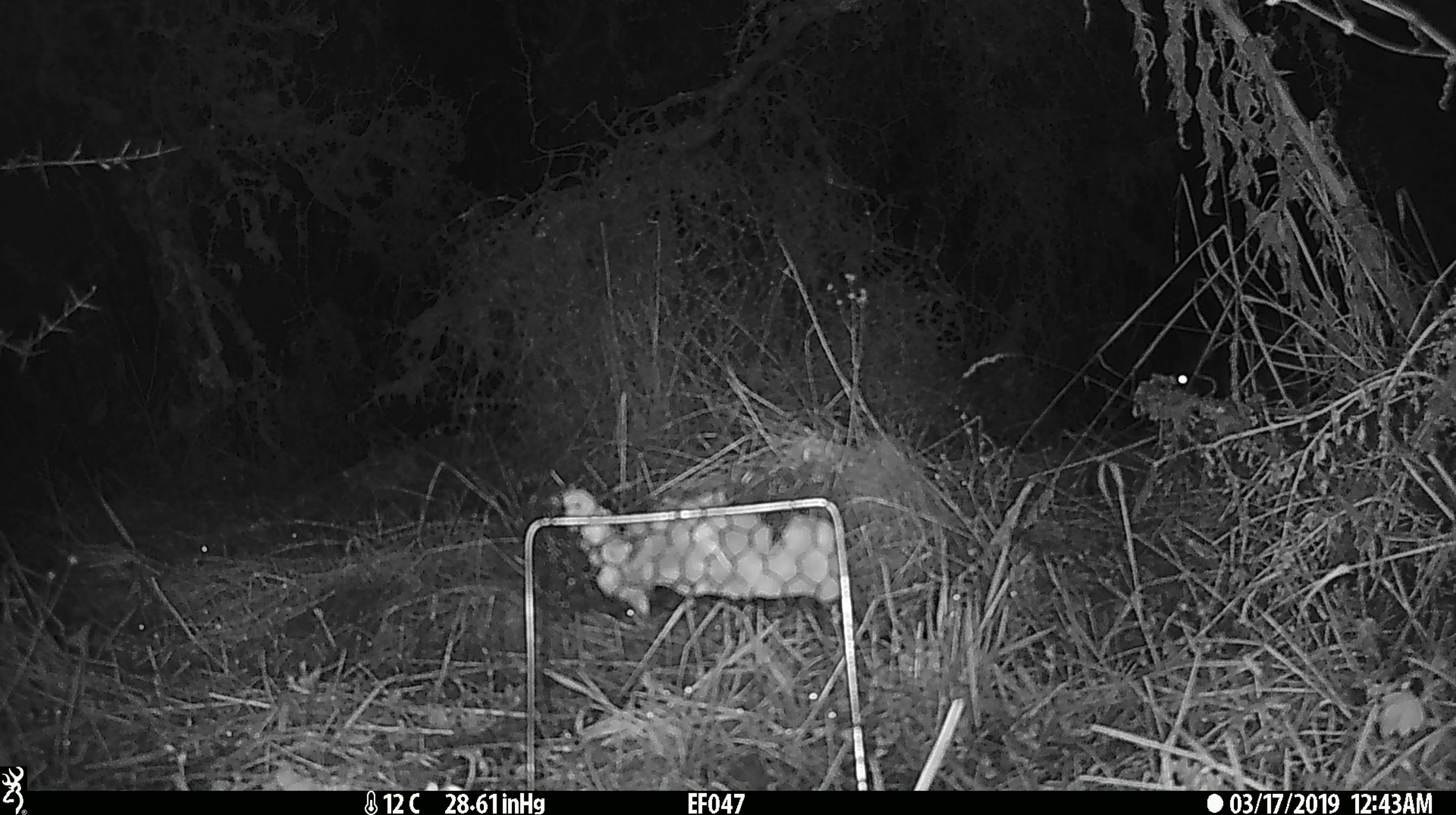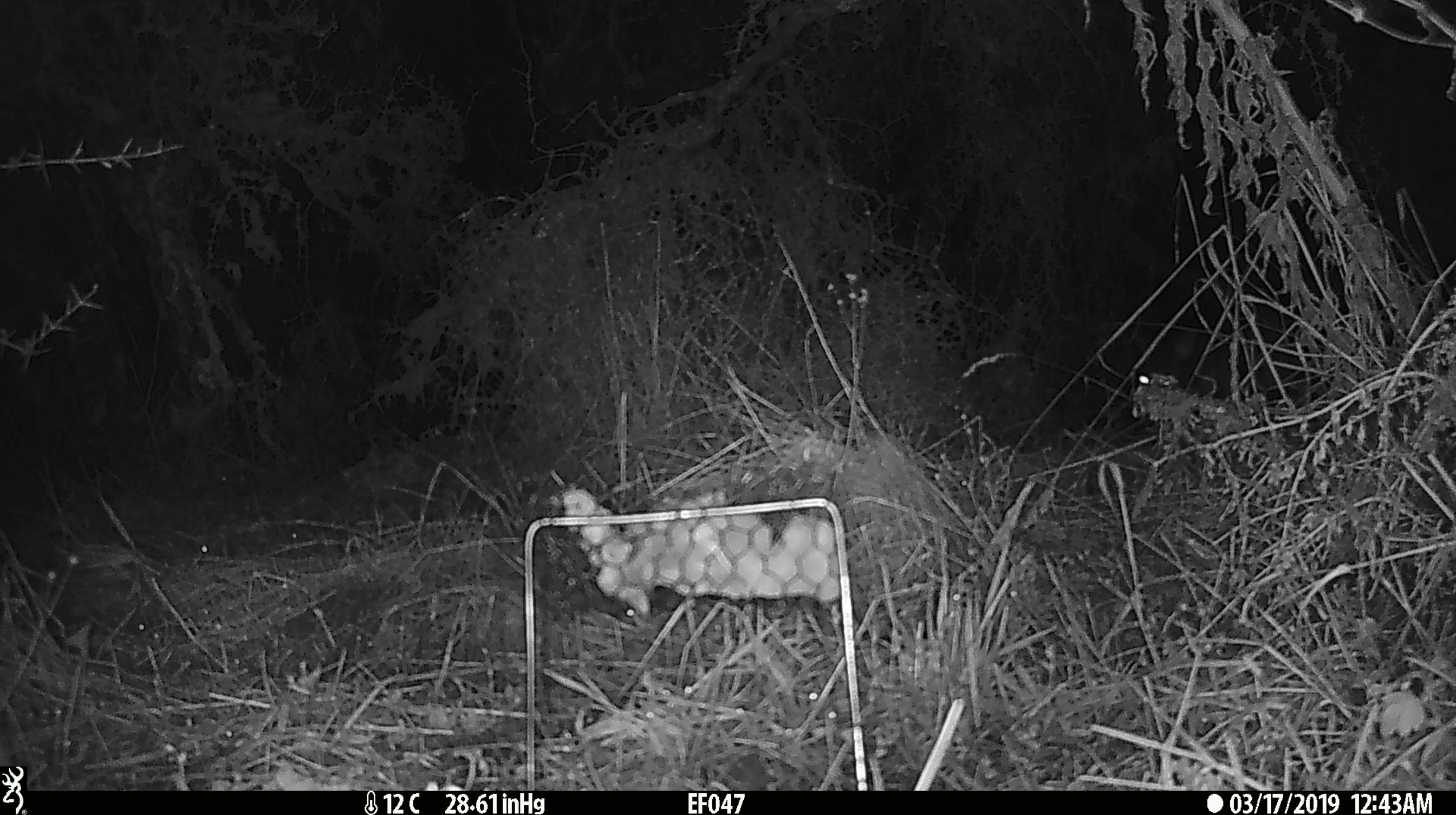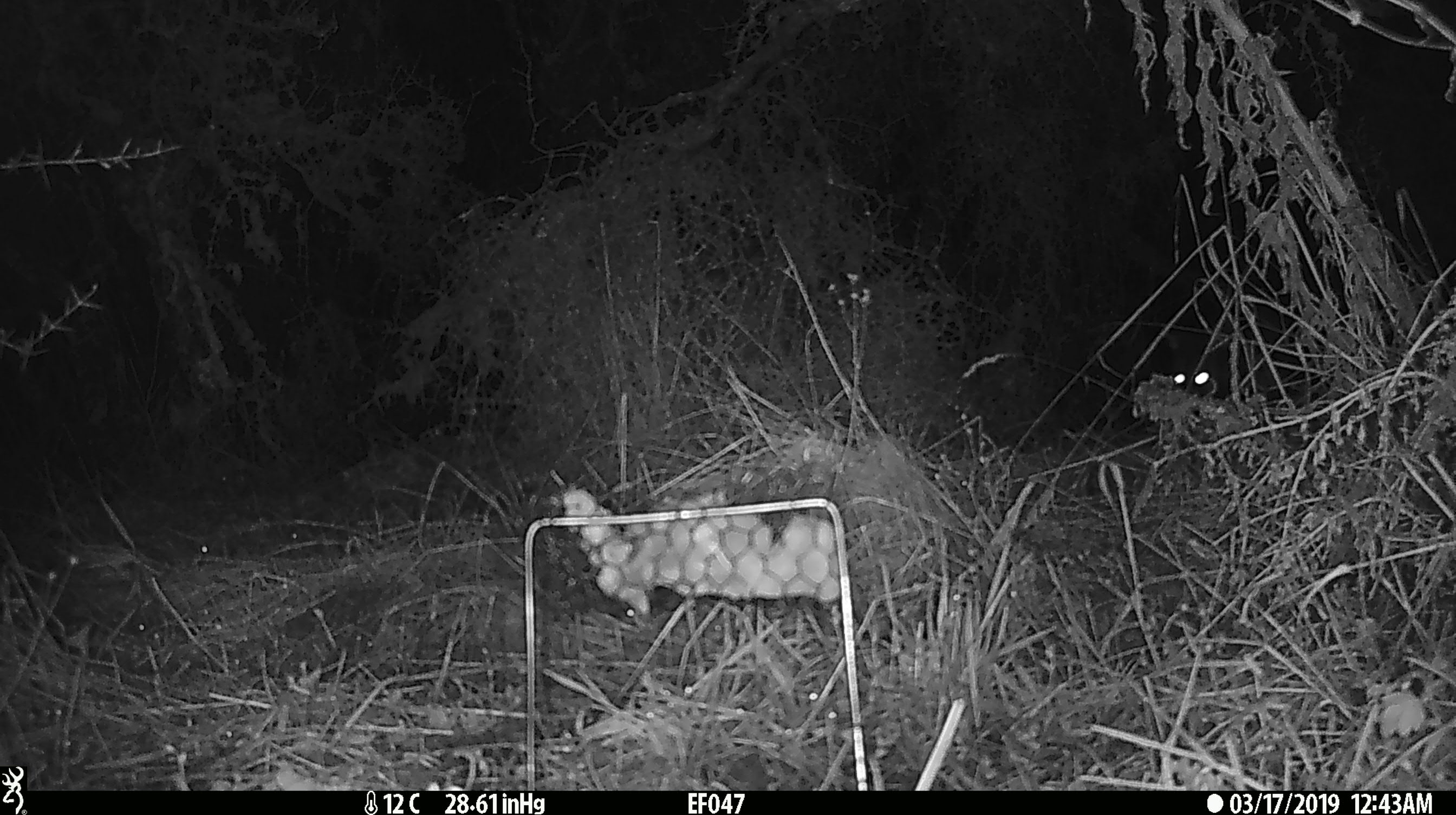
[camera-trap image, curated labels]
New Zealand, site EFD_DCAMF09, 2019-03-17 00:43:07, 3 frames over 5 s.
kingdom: Animalia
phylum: Chordata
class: Mammalia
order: Diprotodontia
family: Phalangeridae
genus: Trichosurus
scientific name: Trichosurus vulpecula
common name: common brushtail possum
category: possum